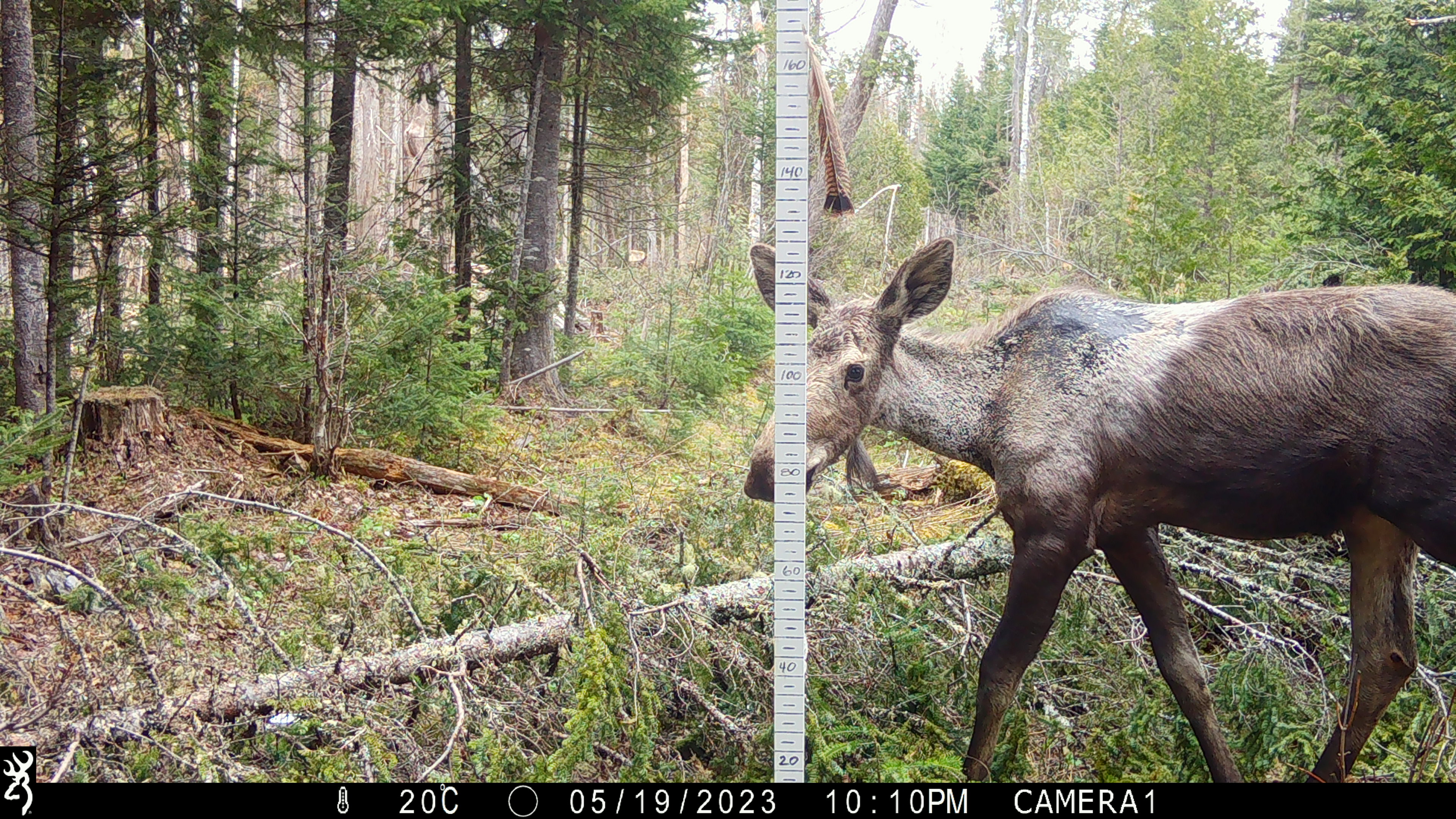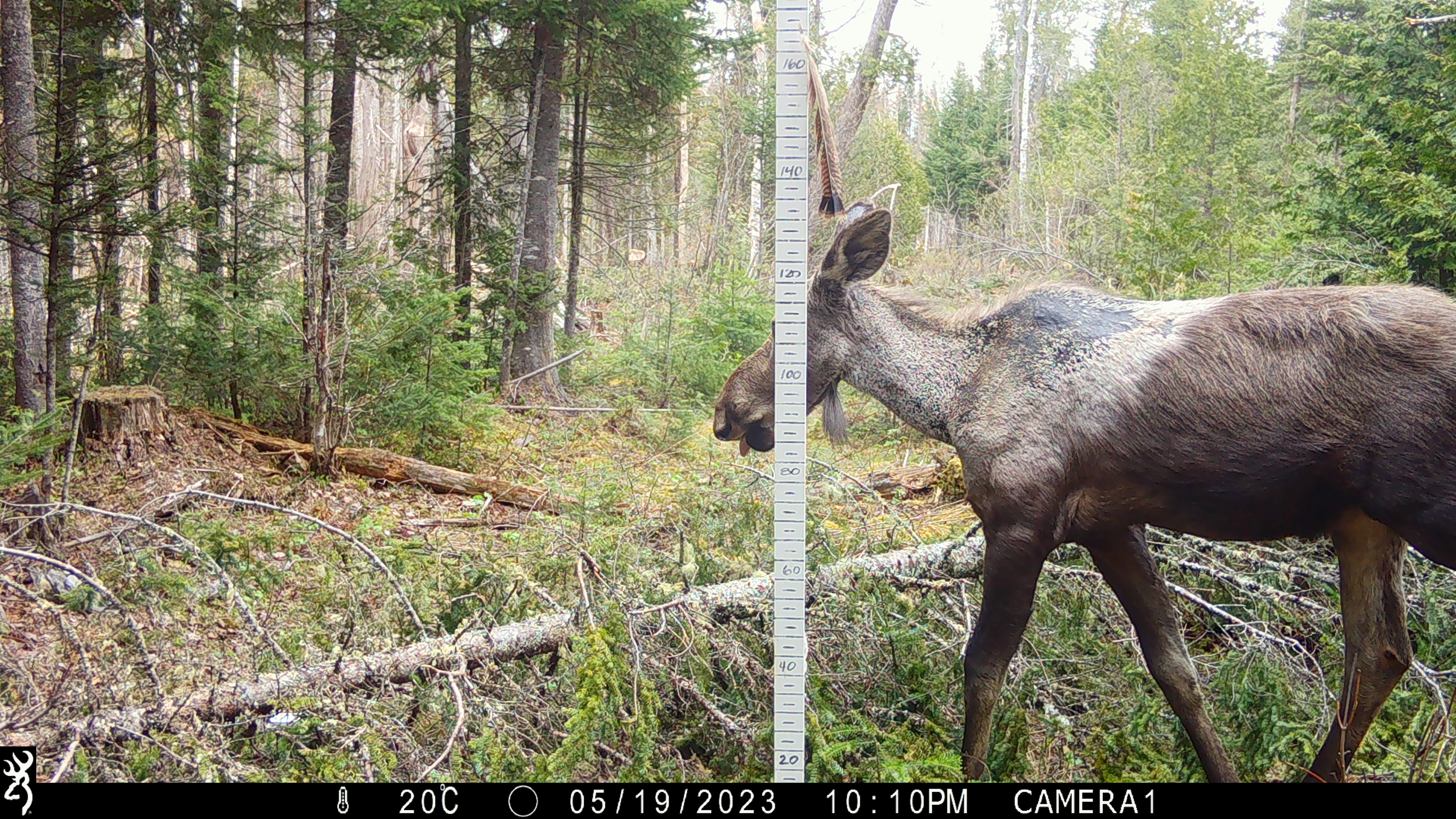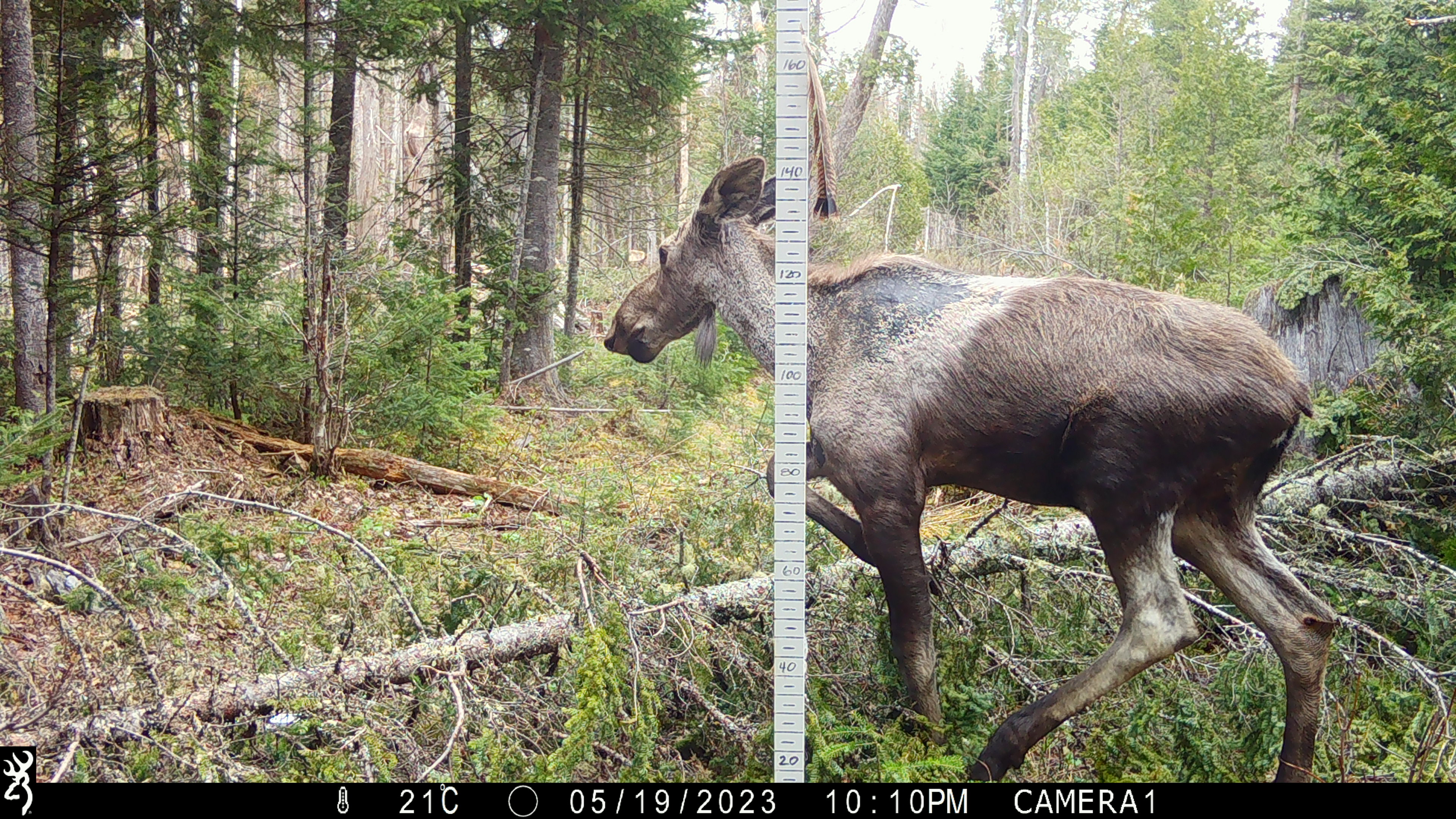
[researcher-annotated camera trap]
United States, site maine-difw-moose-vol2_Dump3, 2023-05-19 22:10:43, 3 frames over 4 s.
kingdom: Animalia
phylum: Chordata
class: Mammalia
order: Artiodactyla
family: Cervidae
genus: Alces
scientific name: Alces alces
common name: moose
Moose (Alces alces).